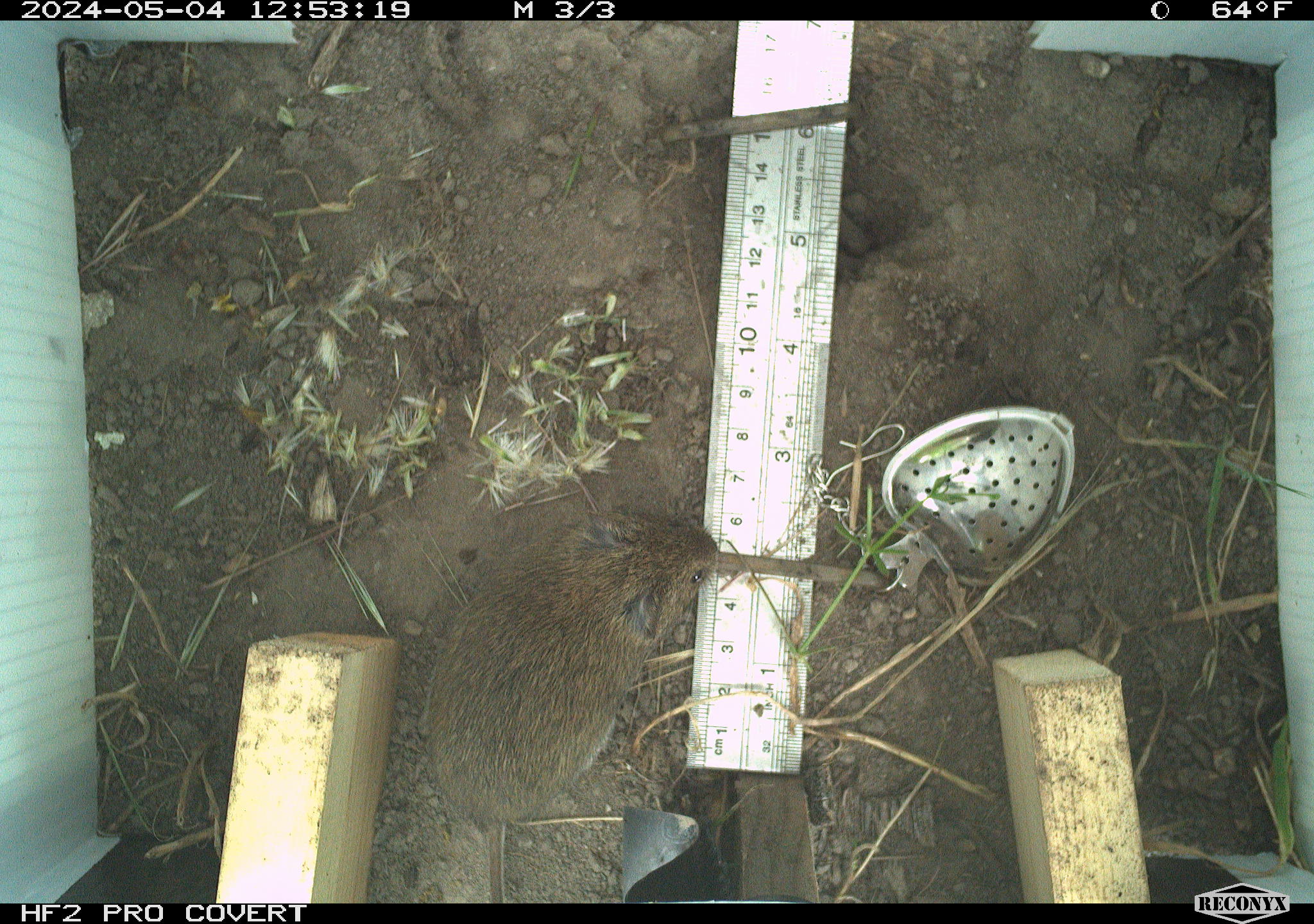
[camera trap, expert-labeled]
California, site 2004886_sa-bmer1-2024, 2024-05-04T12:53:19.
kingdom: Animalia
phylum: Chordata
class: Mammalia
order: Rodentia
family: Cricetidae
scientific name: Arvicolinae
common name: voles, lemmings, and muskrats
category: arvicolinae subfamily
Arvicolinae subfamily (voles, lemmings, and muskrats) (Arvicolinae).